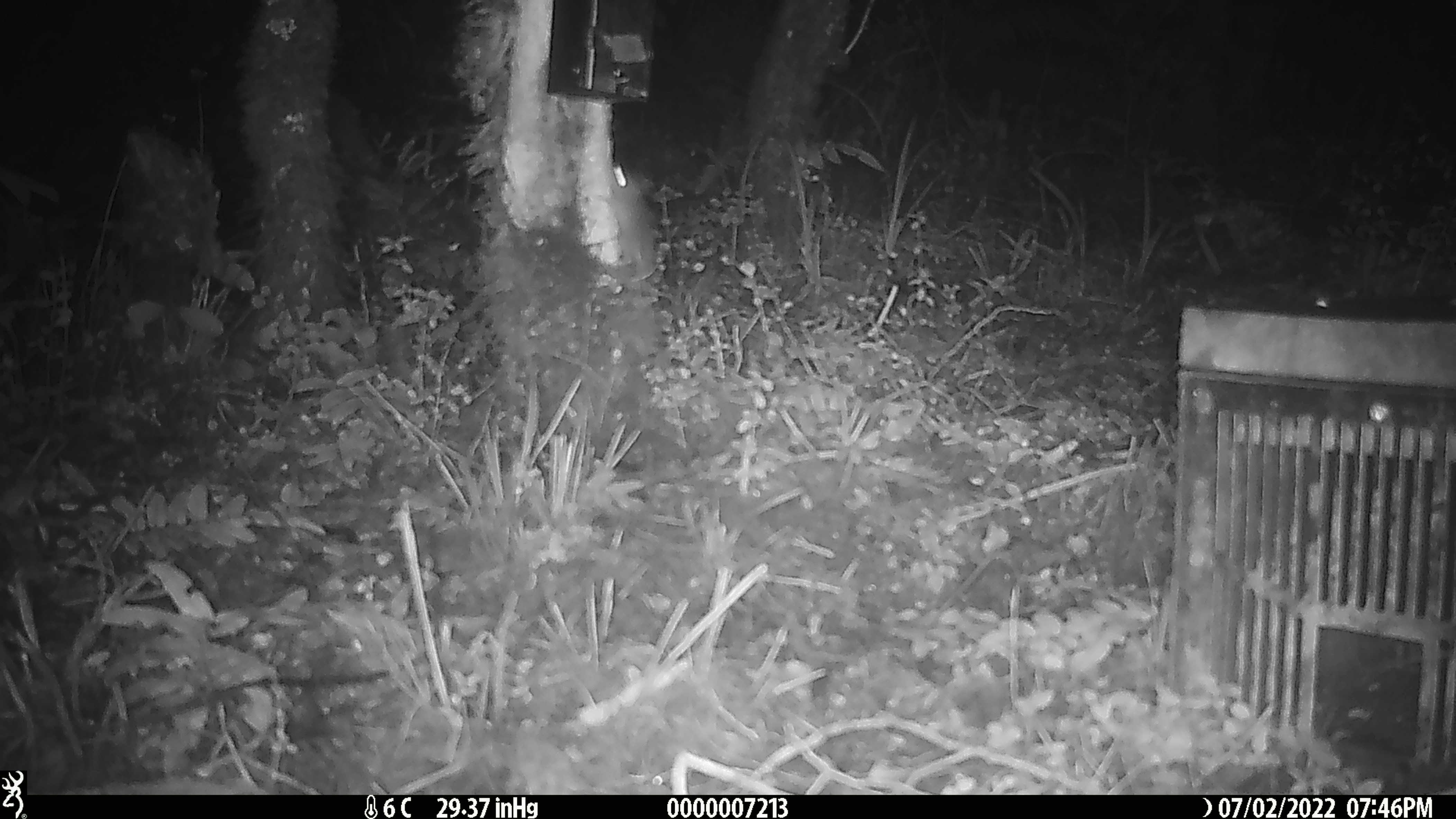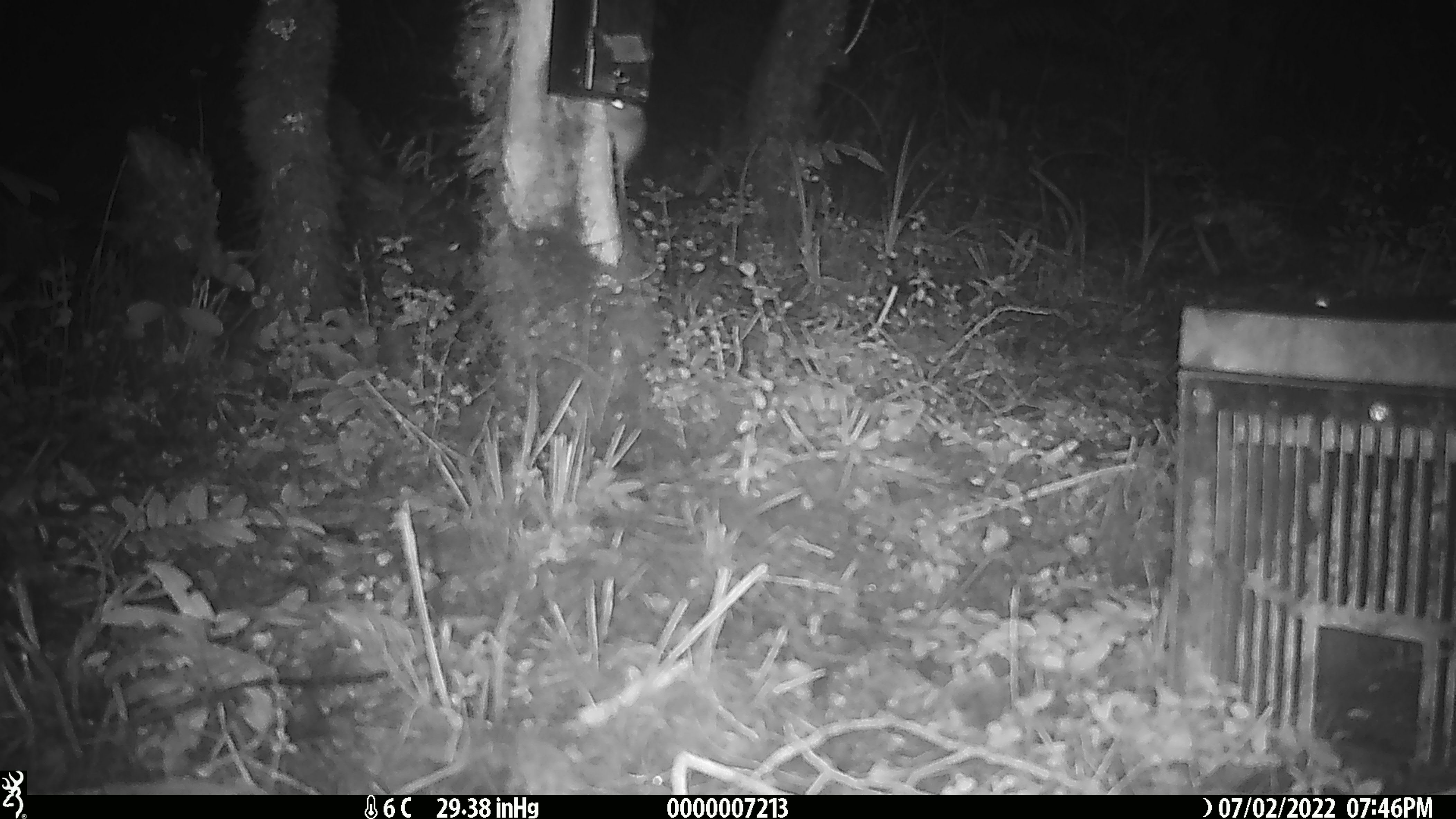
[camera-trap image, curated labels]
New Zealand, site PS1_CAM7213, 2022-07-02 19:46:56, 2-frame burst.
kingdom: Animalia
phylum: Chordata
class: Mammalia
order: Rodentia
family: Muridae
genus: Mus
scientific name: Mus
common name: mouse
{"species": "mouse (Mus)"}